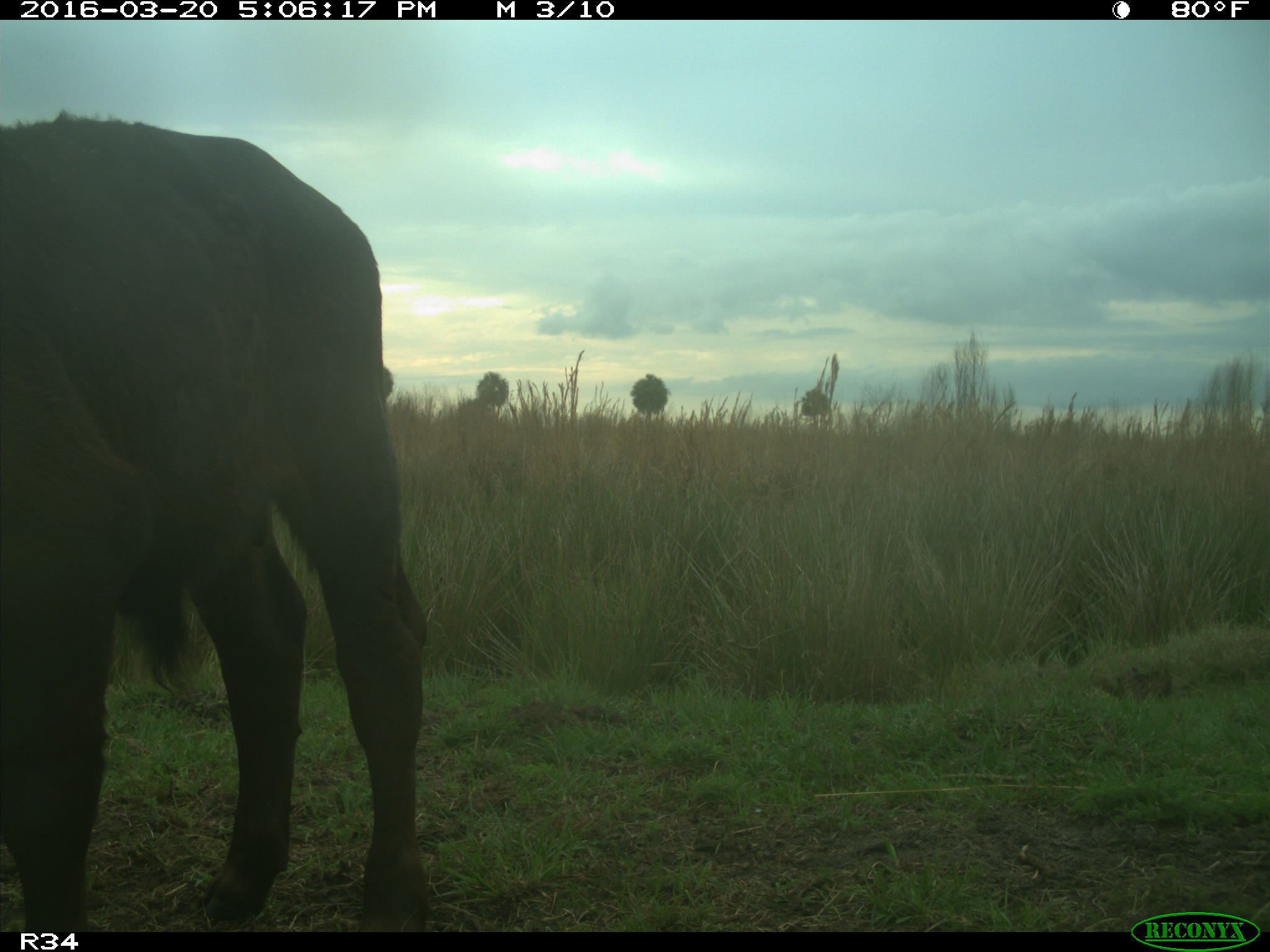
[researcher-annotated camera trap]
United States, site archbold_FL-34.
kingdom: Animalia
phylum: Chordata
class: Mammalia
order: Artiodactyla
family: Bovidae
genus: Bos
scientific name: Bos taurus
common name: domestic cow